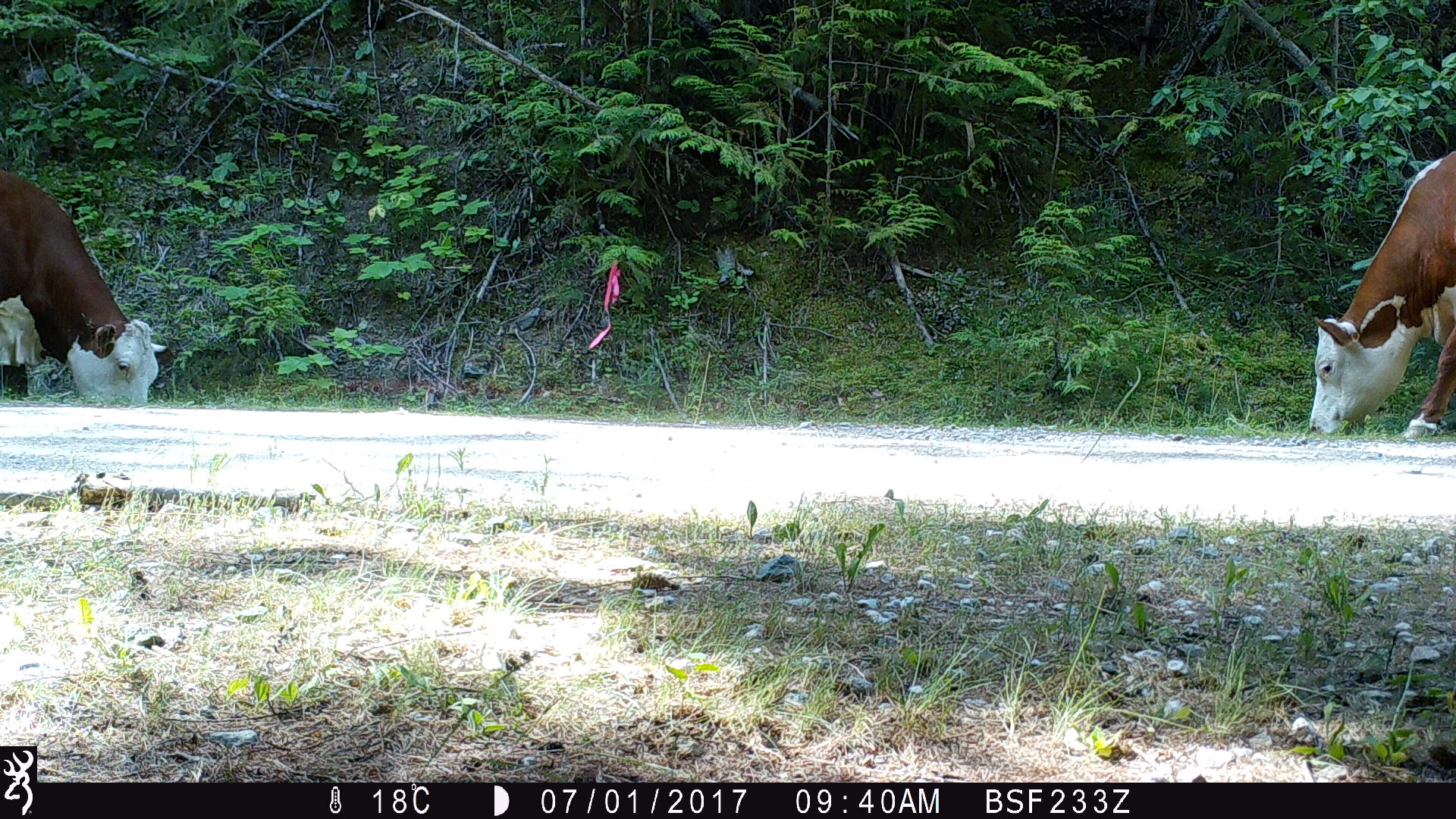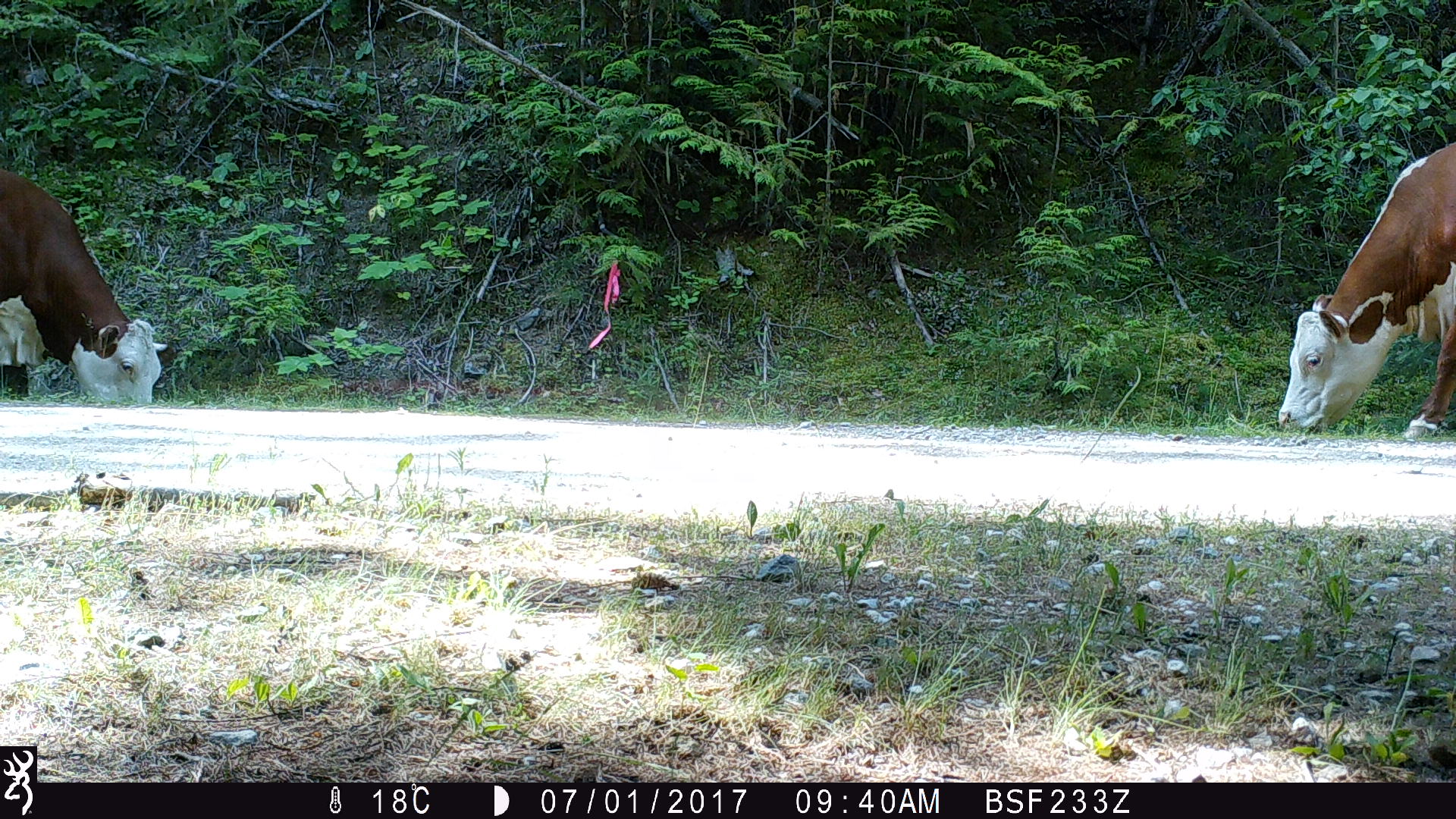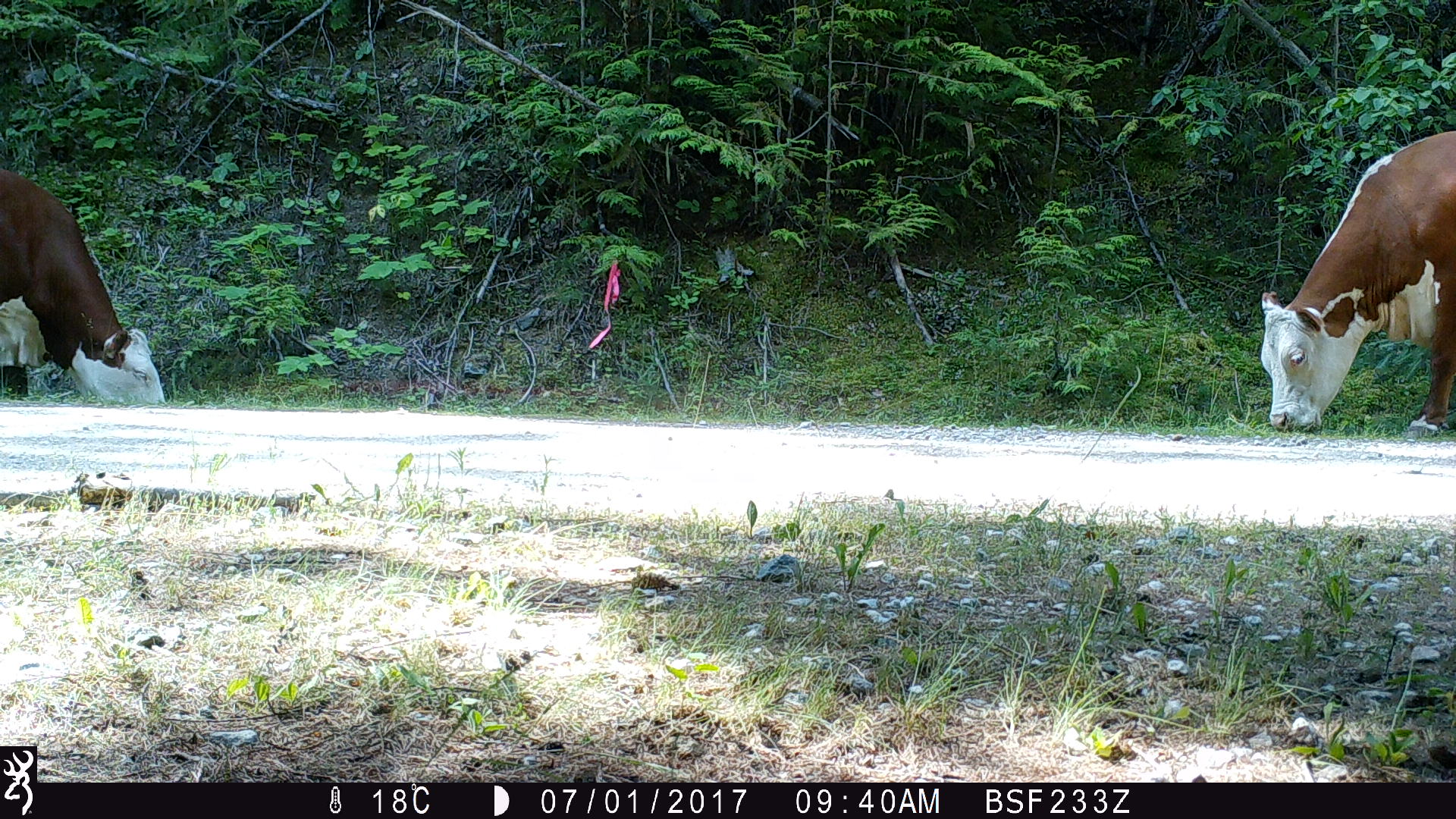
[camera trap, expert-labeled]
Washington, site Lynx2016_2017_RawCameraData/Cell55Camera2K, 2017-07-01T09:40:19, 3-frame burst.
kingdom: Animalia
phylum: Chordata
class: Mammalia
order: Artiodactyla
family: Bovidae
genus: Bos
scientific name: Bos taurus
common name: domestic cattle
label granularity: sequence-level